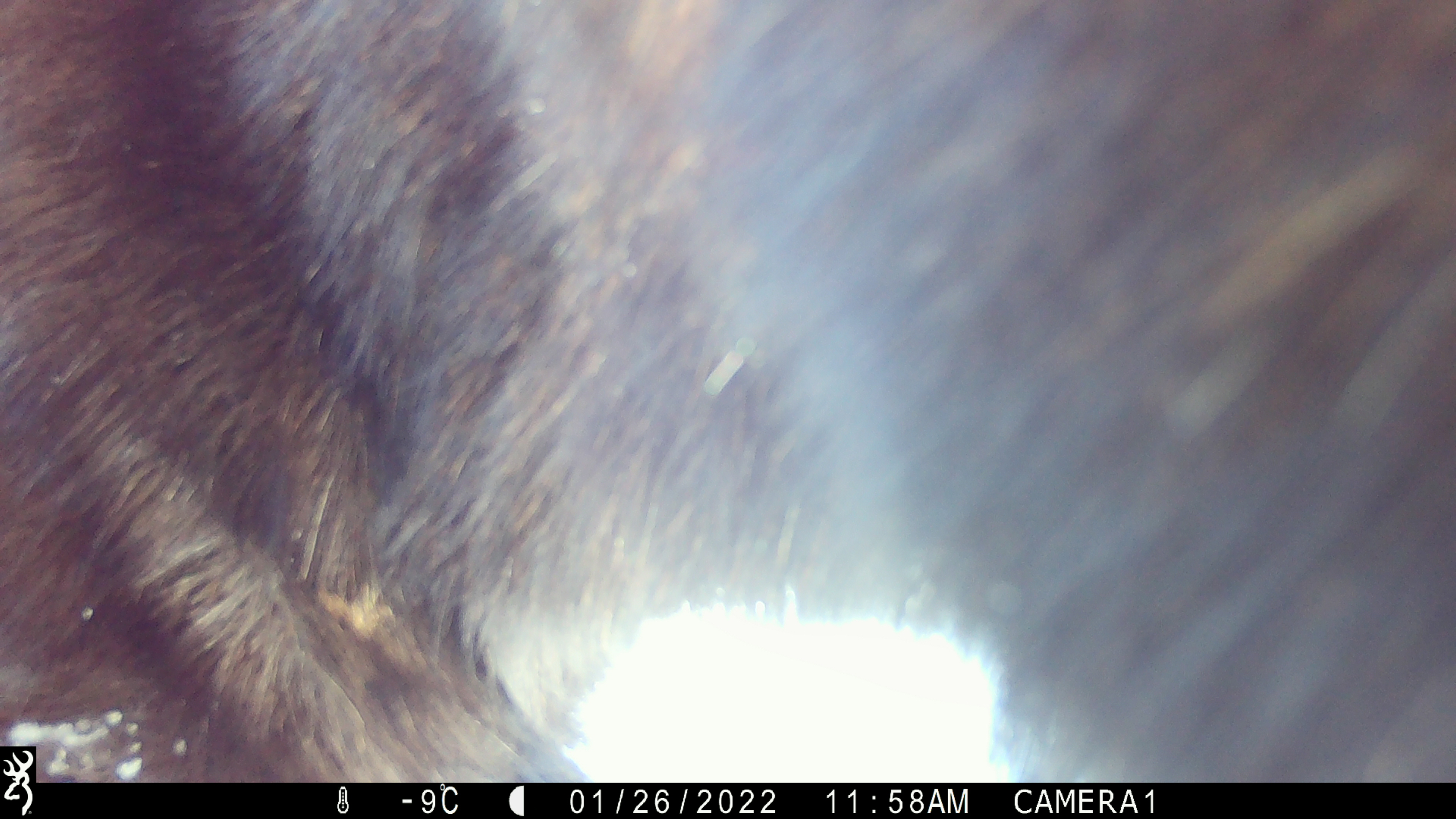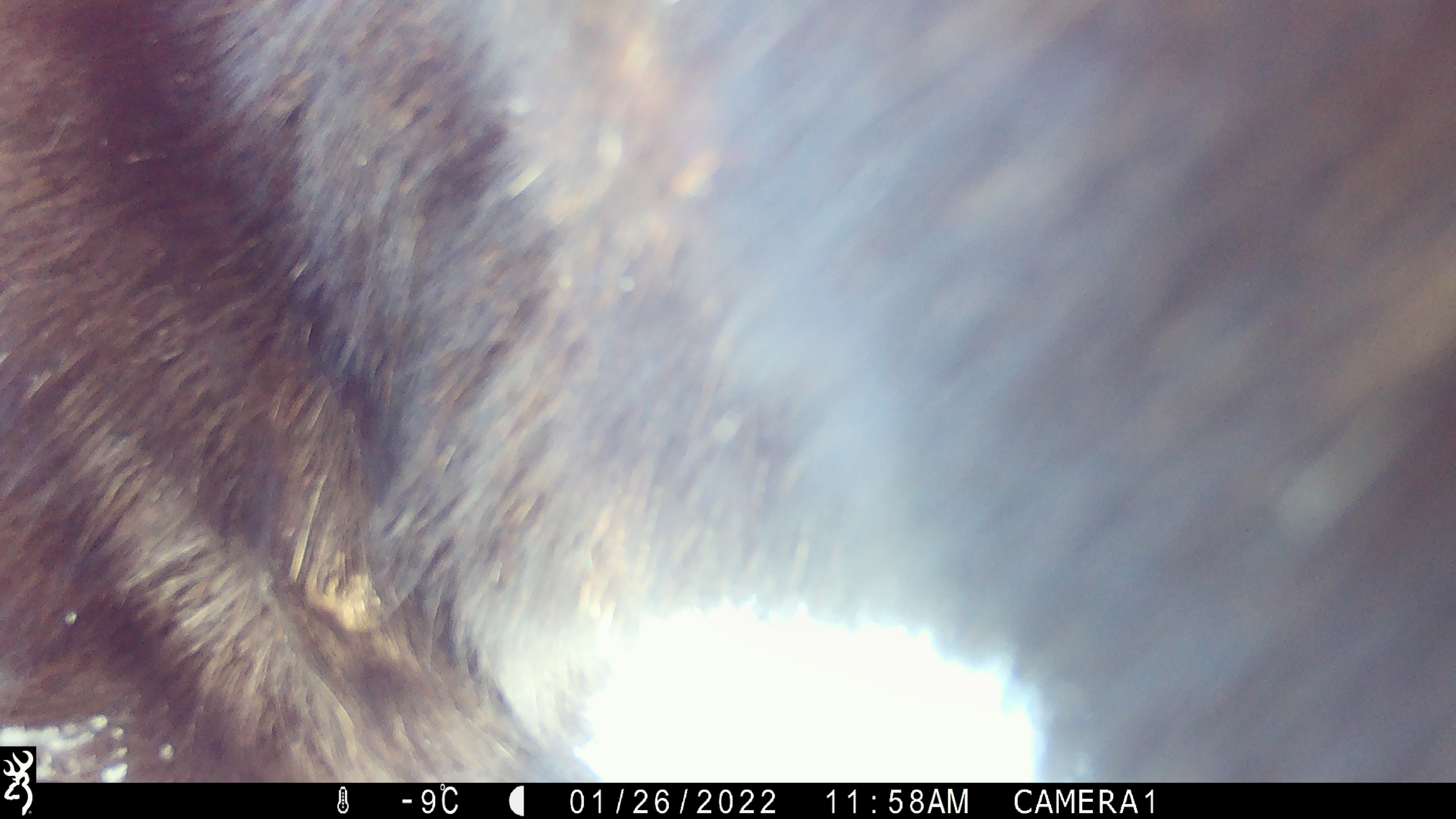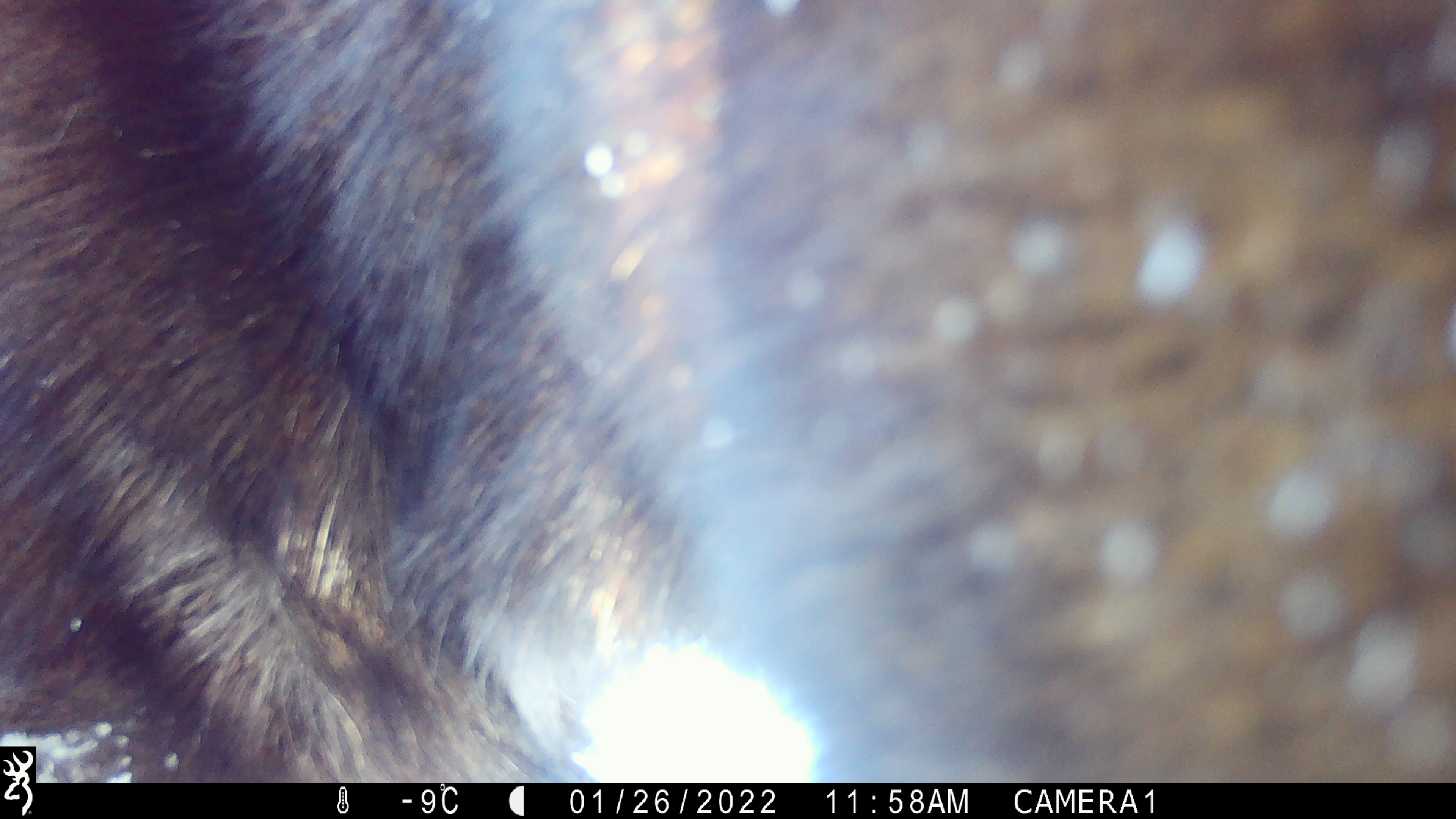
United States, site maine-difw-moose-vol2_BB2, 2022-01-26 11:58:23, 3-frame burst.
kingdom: Animalia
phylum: Chordata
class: Mammalia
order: Artiodactyla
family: Cervidae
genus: Alces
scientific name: Alces alces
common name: moose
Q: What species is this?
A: Moose (Alces alces).